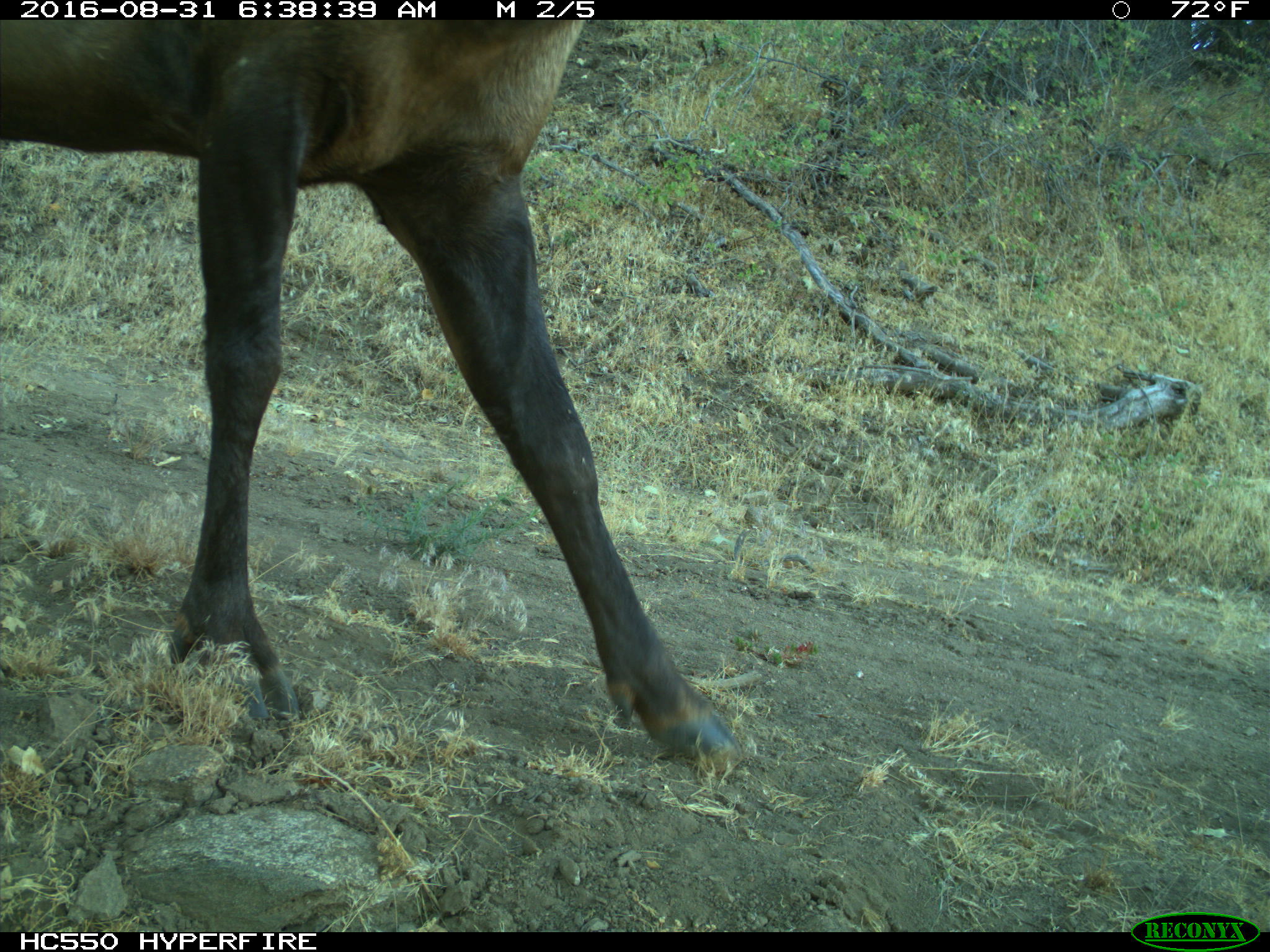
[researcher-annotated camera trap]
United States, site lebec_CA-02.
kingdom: Animalia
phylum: Chordata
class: Mammalia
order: Artiodactyla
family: Cervidae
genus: Cervus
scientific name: Cervus canadensis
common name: elk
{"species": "Cervus canadensis (elk)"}